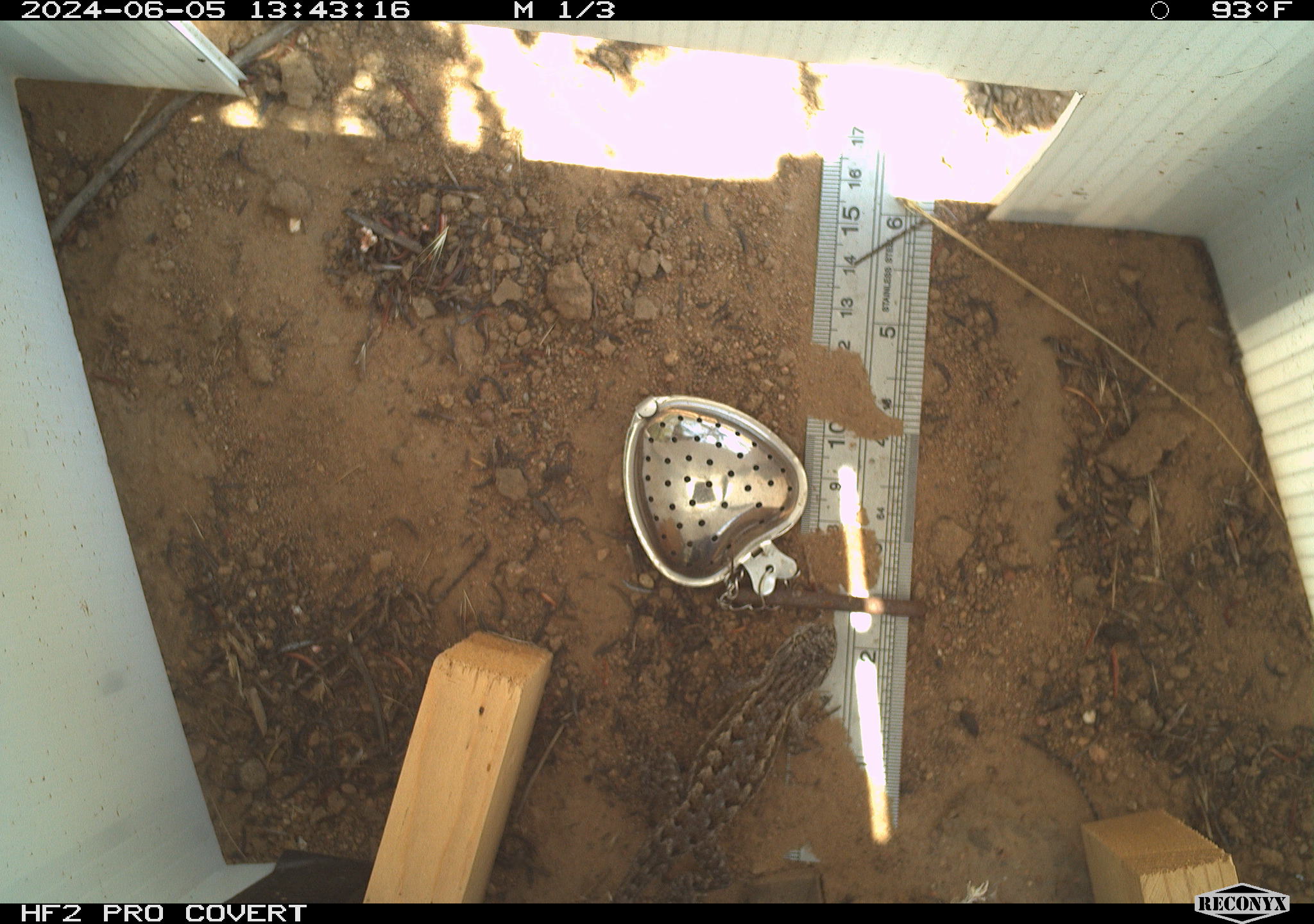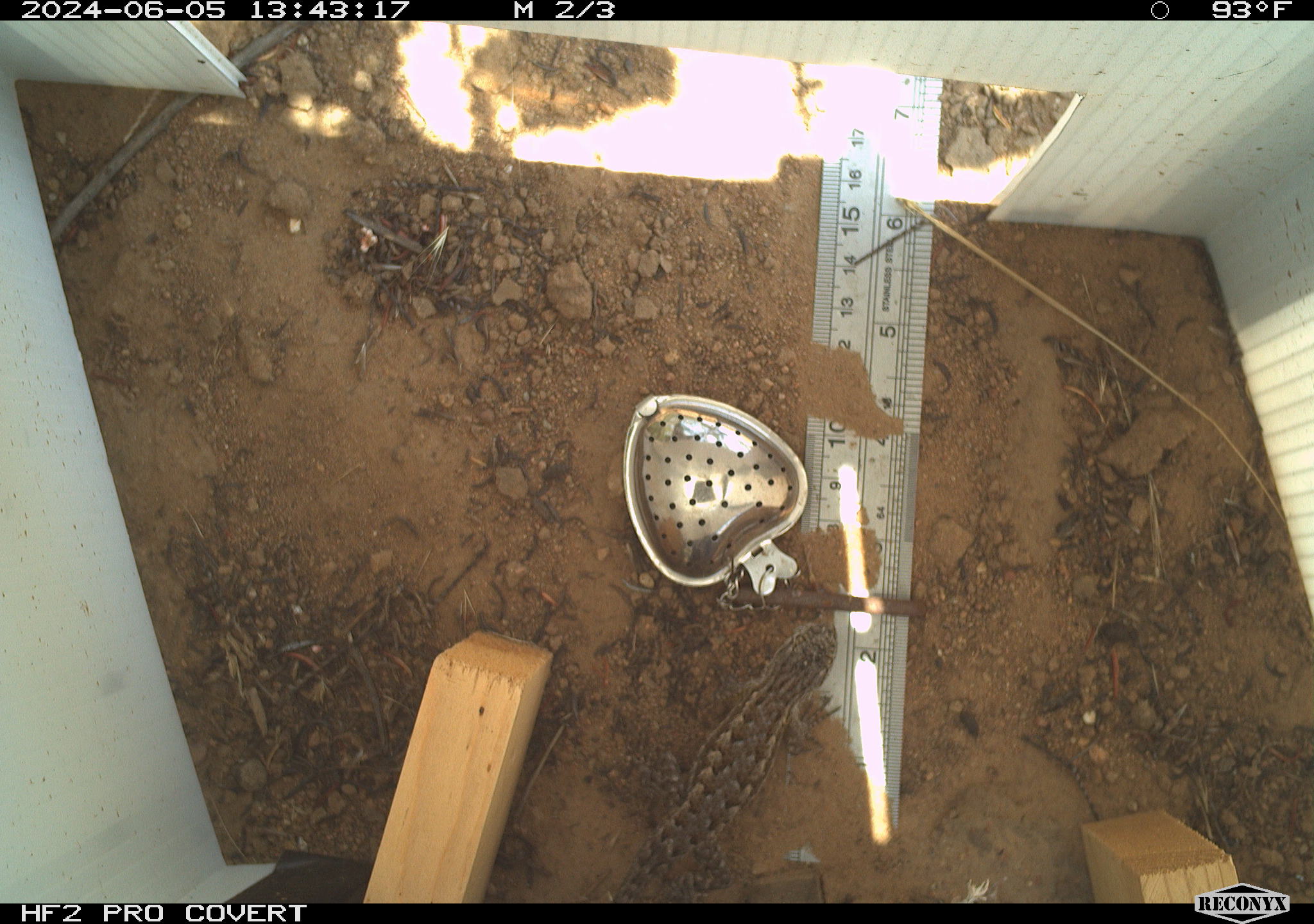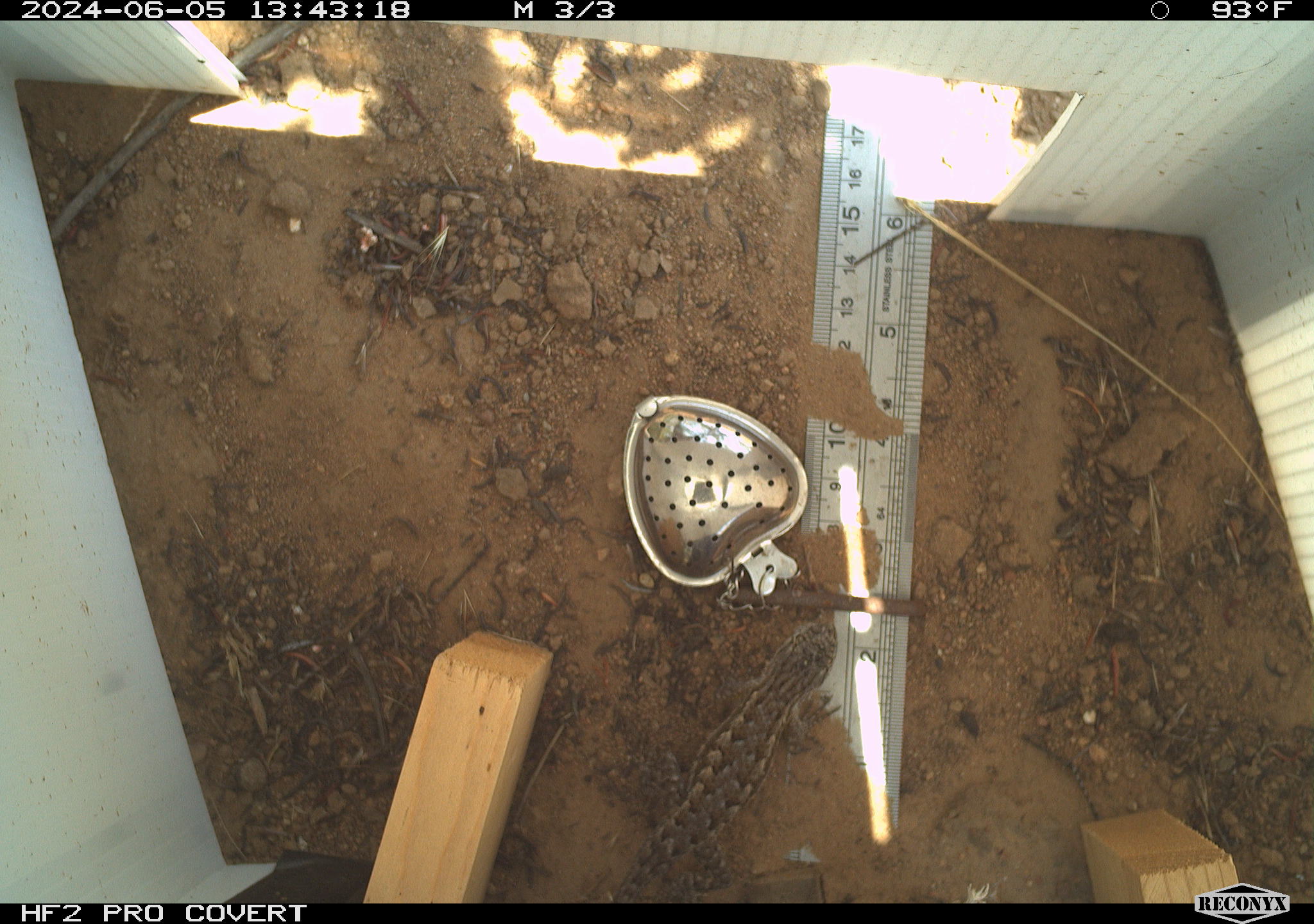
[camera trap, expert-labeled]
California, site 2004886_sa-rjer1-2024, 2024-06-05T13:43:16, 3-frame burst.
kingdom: Animalia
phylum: Chordata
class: Reptilia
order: Squamata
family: Phrynosomatidae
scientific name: Phrynosomatidae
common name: phrynosomatid lizards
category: phrynosomatidae family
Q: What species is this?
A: Phrynosomatidae family (phrynosomatid lizards) (Phrynosomatidae).